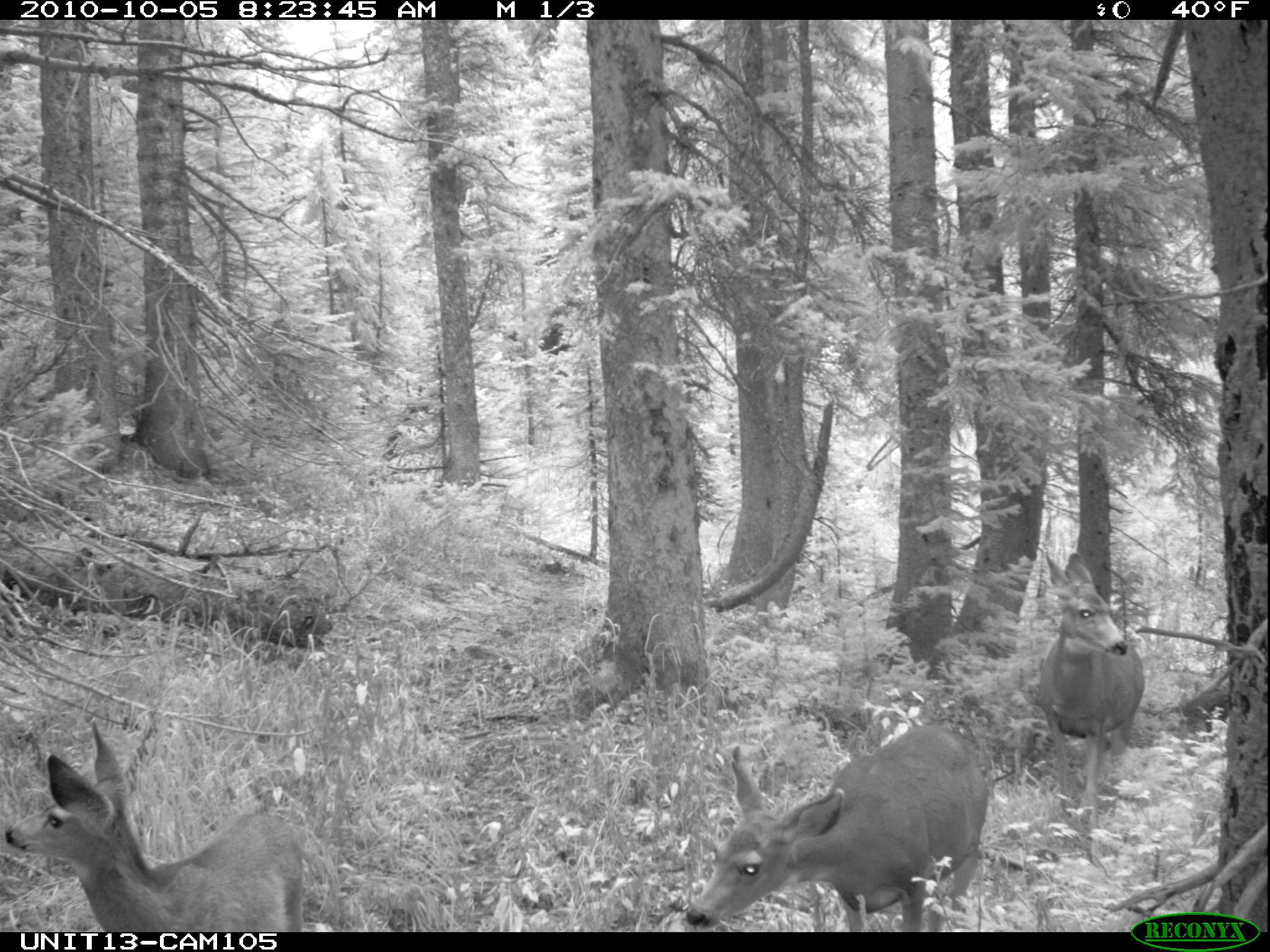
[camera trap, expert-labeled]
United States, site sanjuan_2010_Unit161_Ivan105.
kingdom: Animalia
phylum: Chordata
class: Mammalia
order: Artiodactyla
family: Cervidae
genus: Odocoileus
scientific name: Odocoileus hemionus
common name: mule deer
Odocoileus hemionus (mule deer).